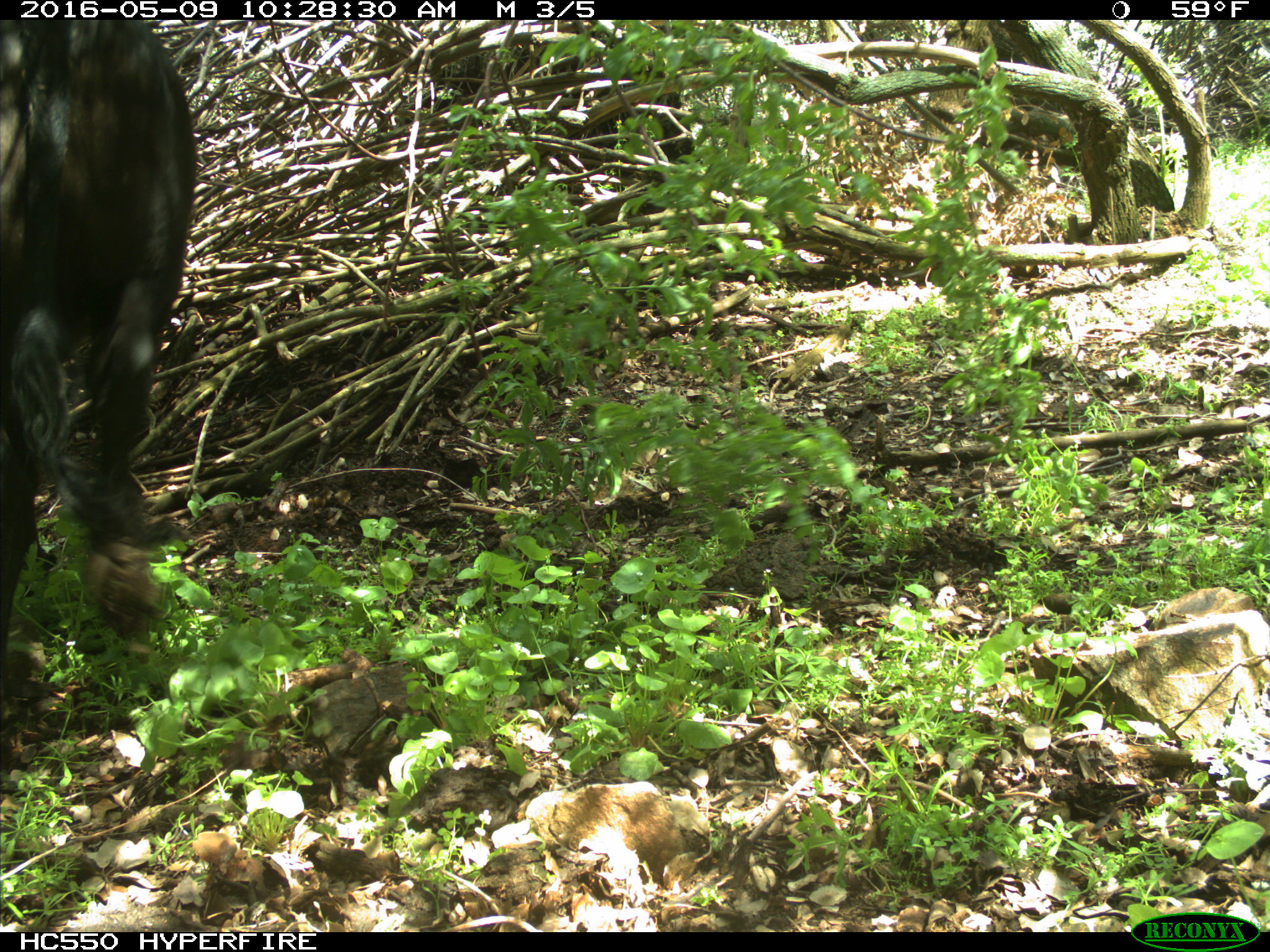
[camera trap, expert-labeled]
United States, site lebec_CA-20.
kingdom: Animalia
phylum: Chordata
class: Mammalia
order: Artiodactyla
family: Bovidae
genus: Bos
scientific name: Bos taurus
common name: domestic cow